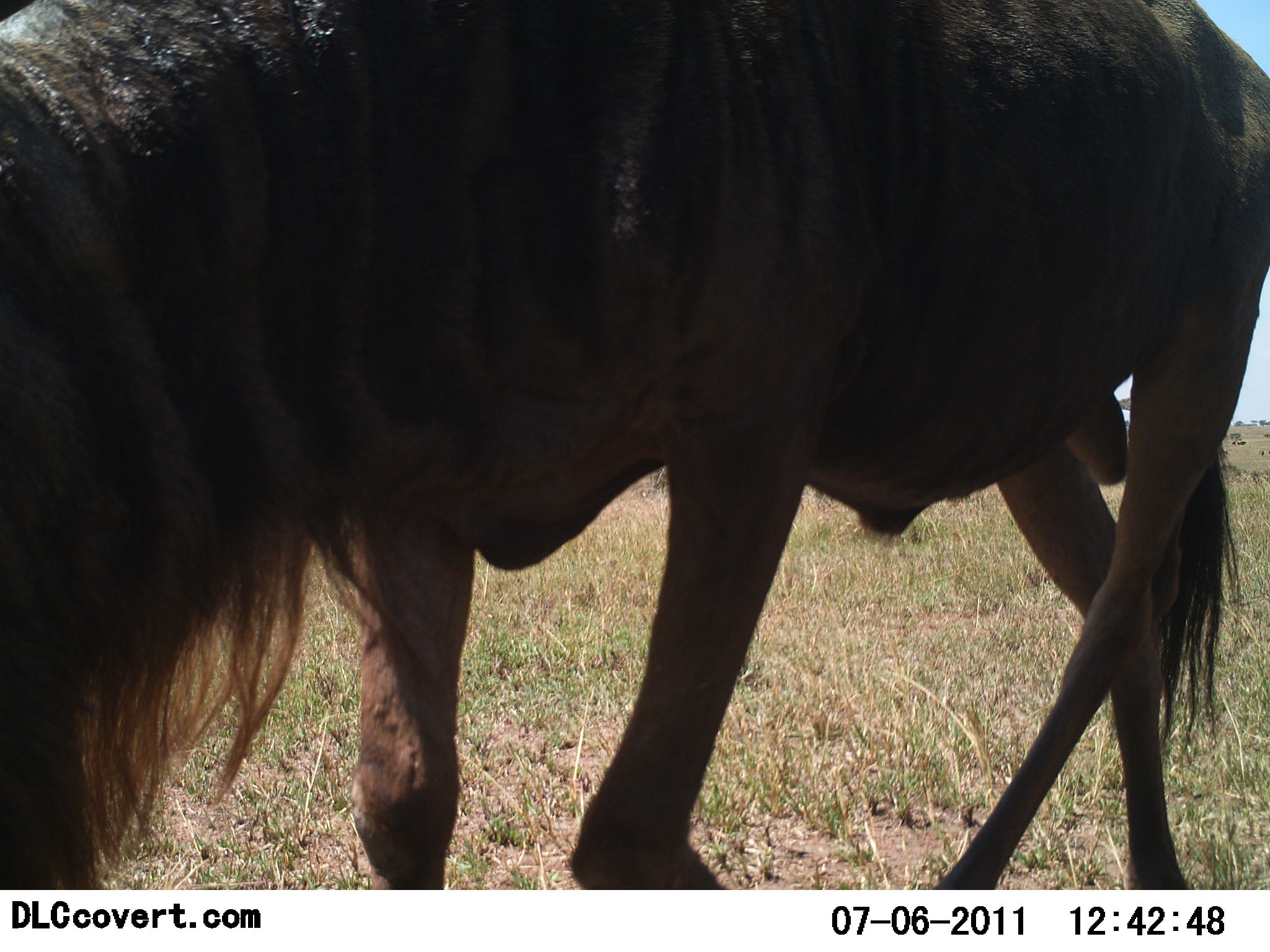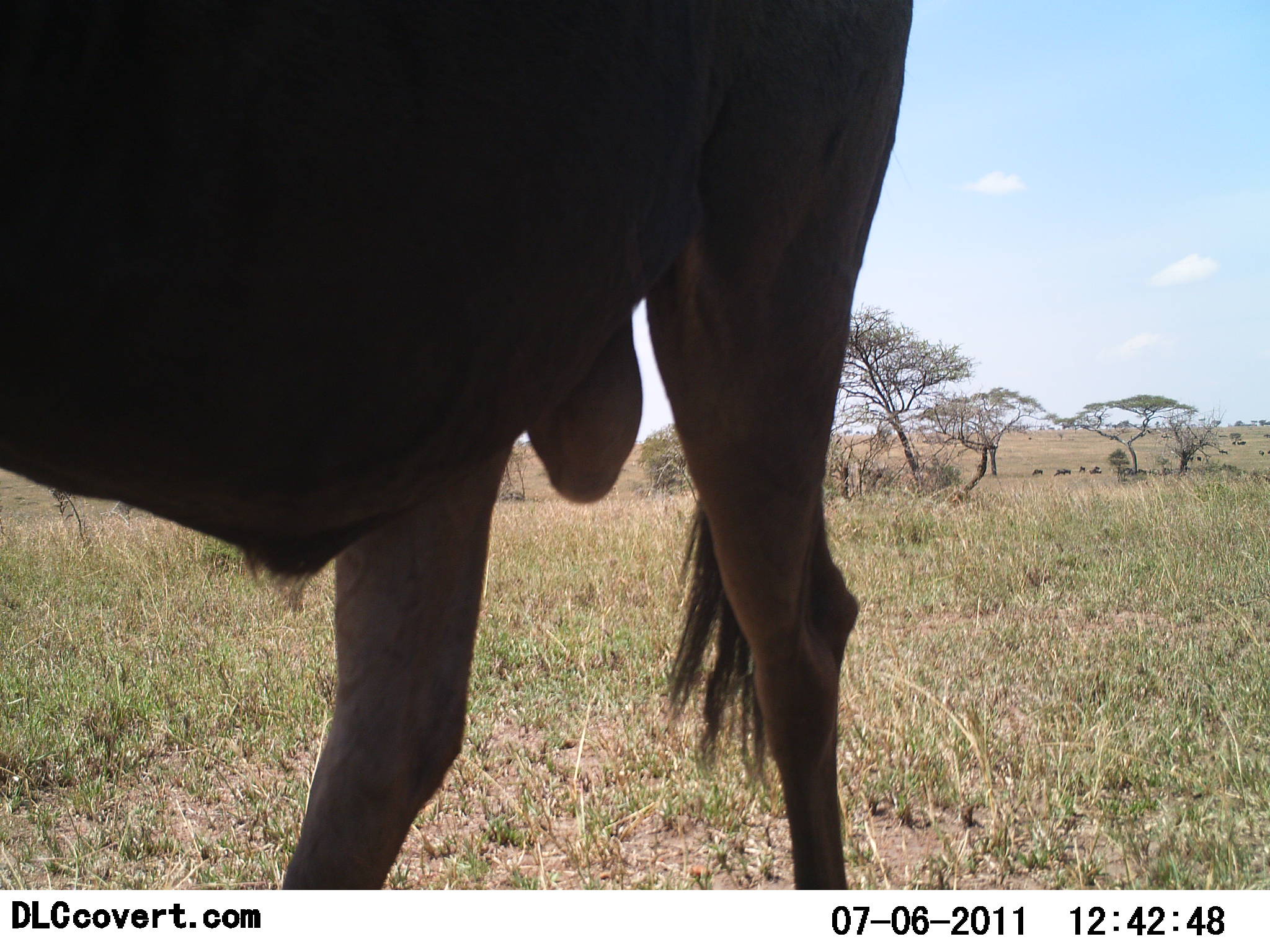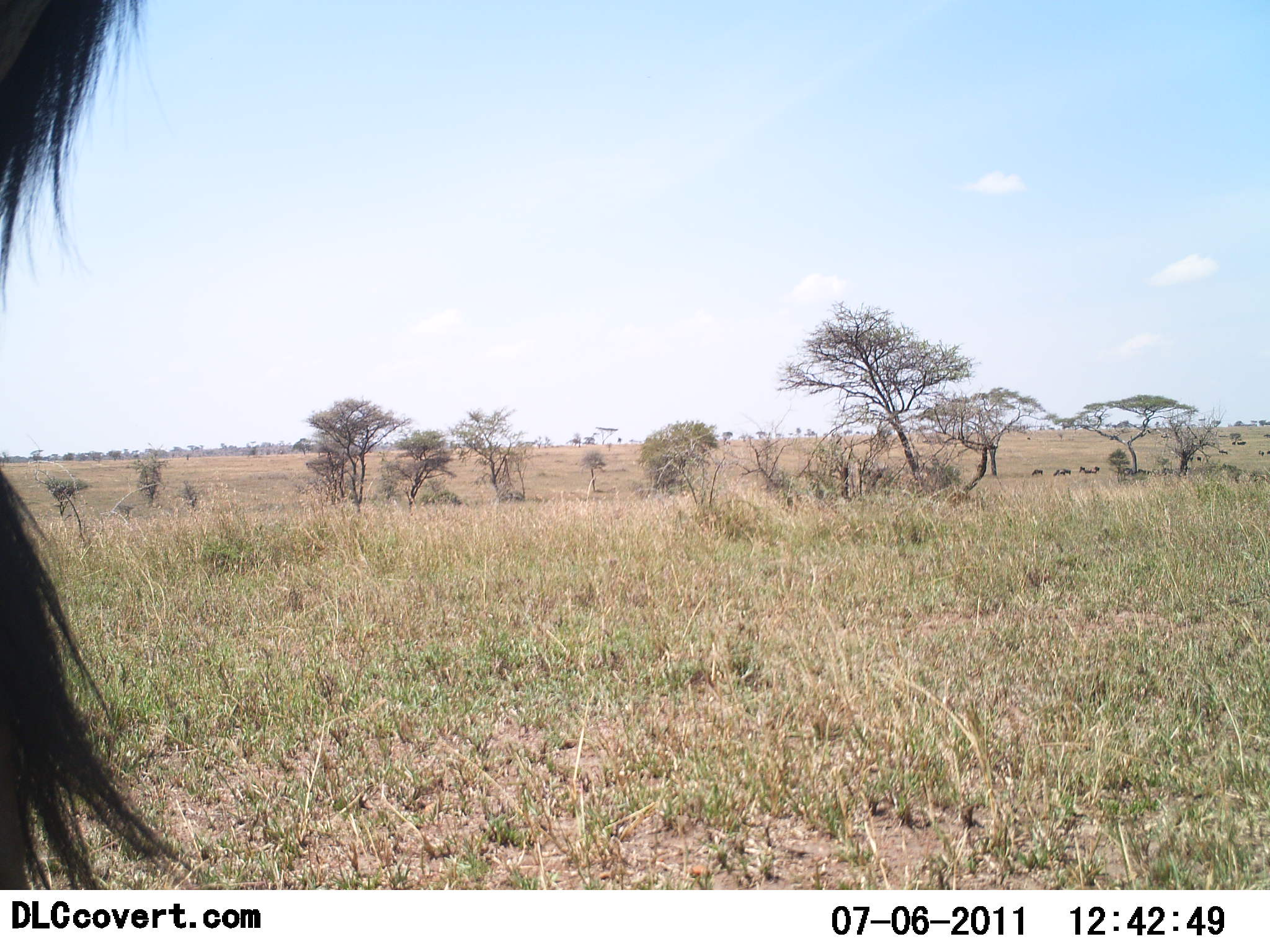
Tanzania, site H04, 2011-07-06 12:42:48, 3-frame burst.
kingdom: Animalia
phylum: Chordata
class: Mammalia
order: Artiodactyla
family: Bovidae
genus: Connochaetes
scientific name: Connochaetes taurinus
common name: blue wildebeest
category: wildebeest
Wildebeest (blue wildebeest) (Connochaetes taurinus), count 1. Behavior (volunteer vote fractions): standing 8%, resting 0%, moving 92%, interacting 0%. Young present (vote fraction): 0%. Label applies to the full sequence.